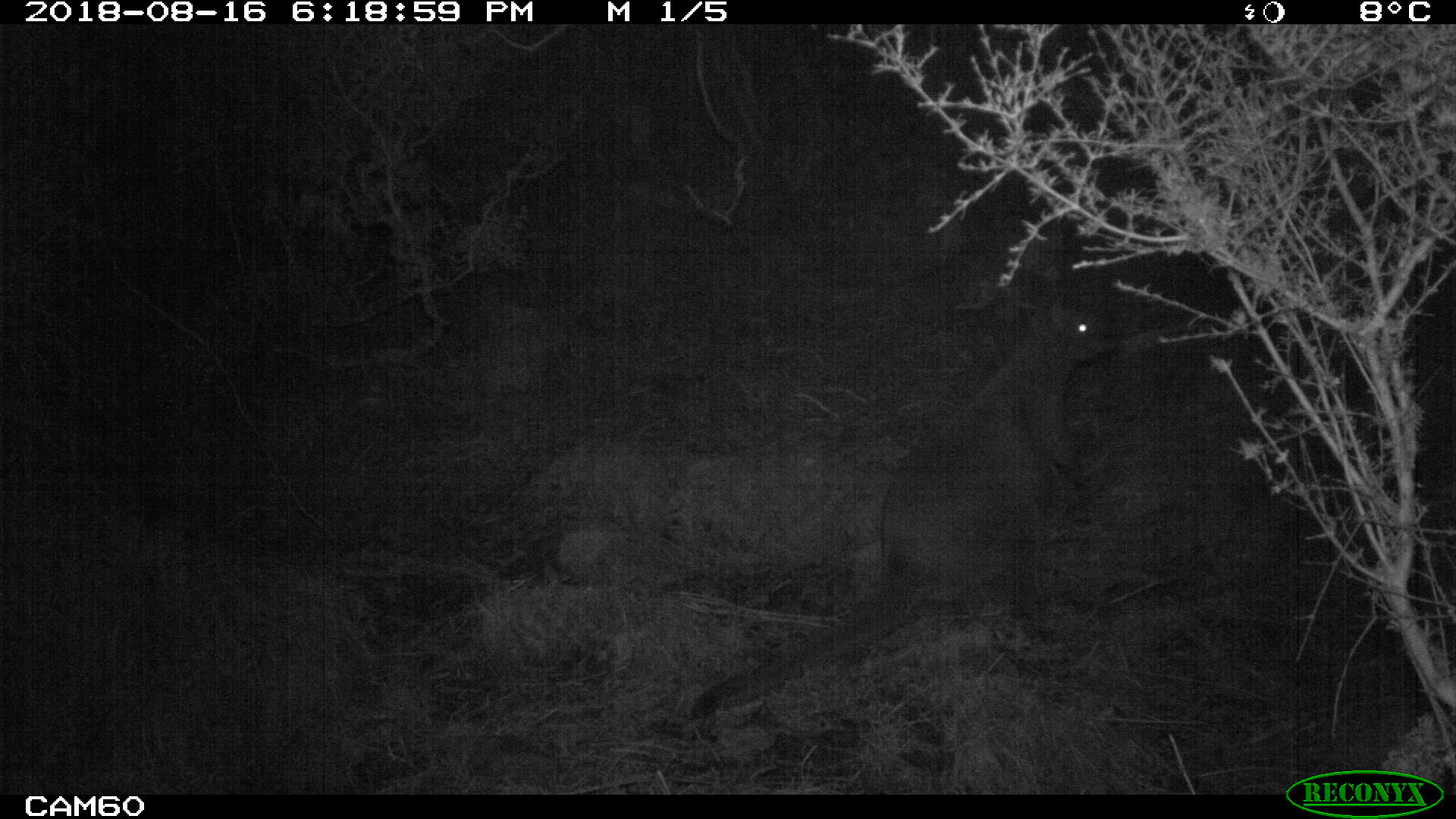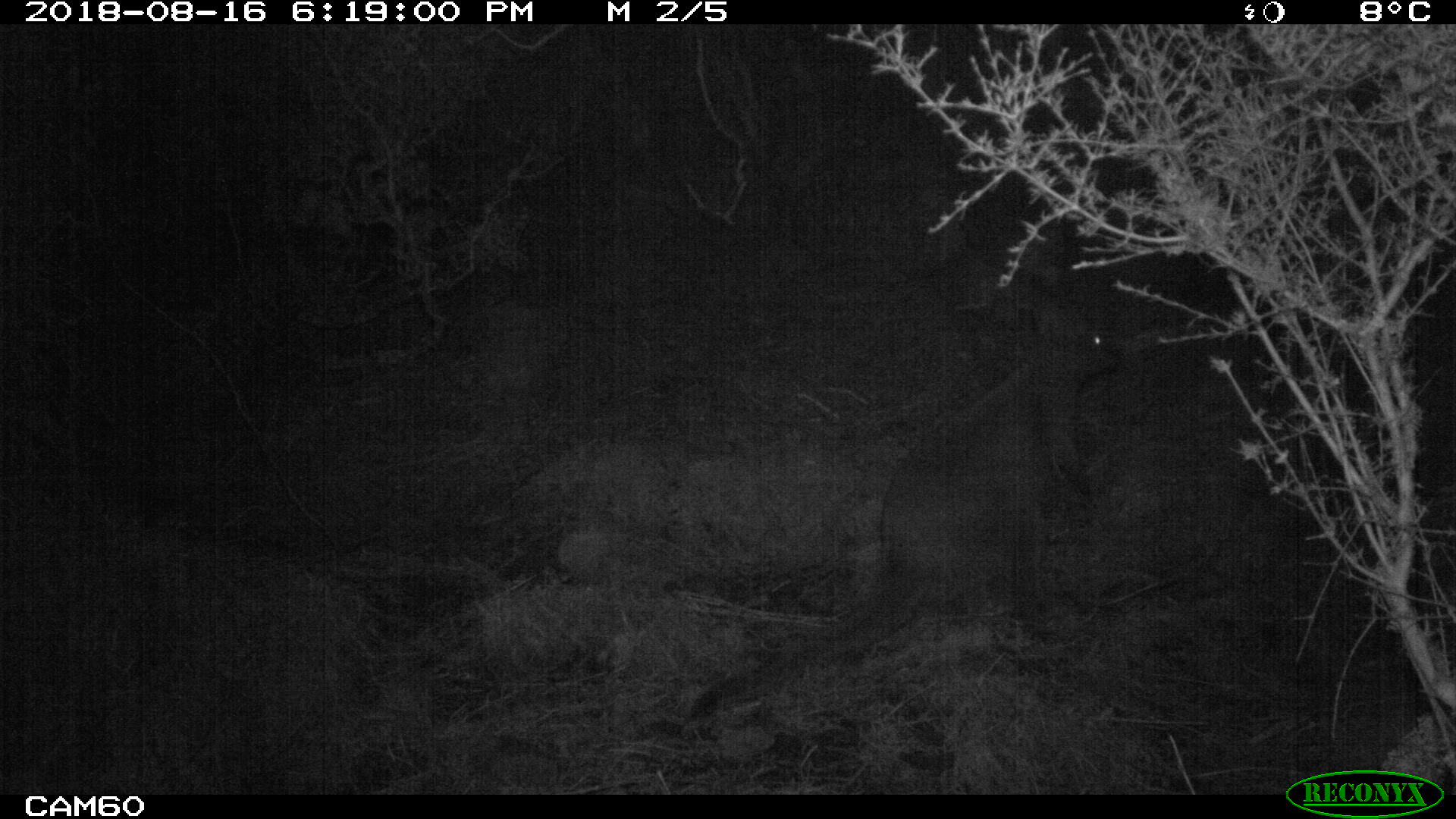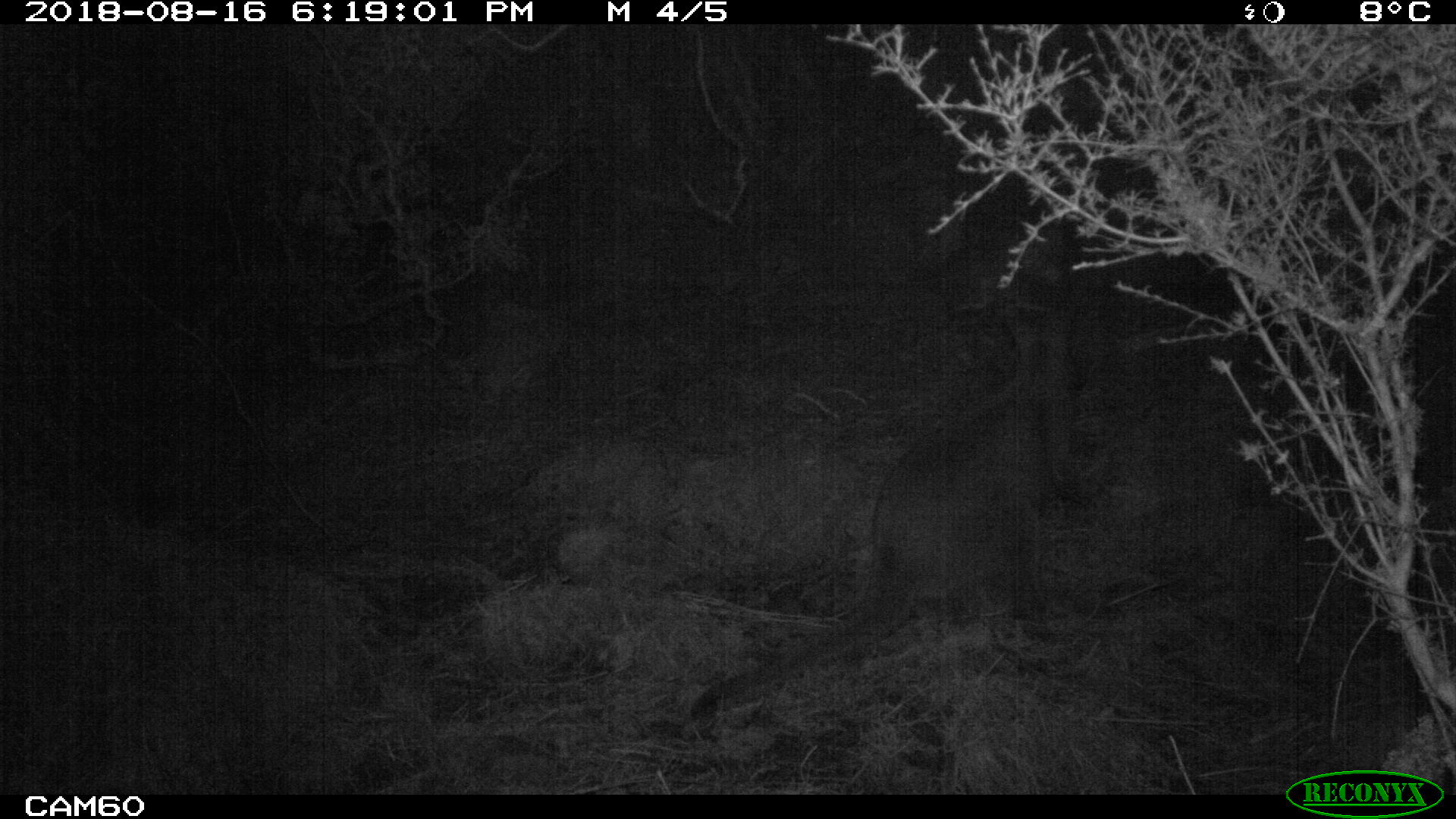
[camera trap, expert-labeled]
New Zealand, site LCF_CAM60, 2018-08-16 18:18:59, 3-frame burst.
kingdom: Animalia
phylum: Chordata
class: Mammalia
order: Diprotodontia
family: Macropodidae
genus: Notamacropus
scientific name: Notamacropus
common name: wallaby